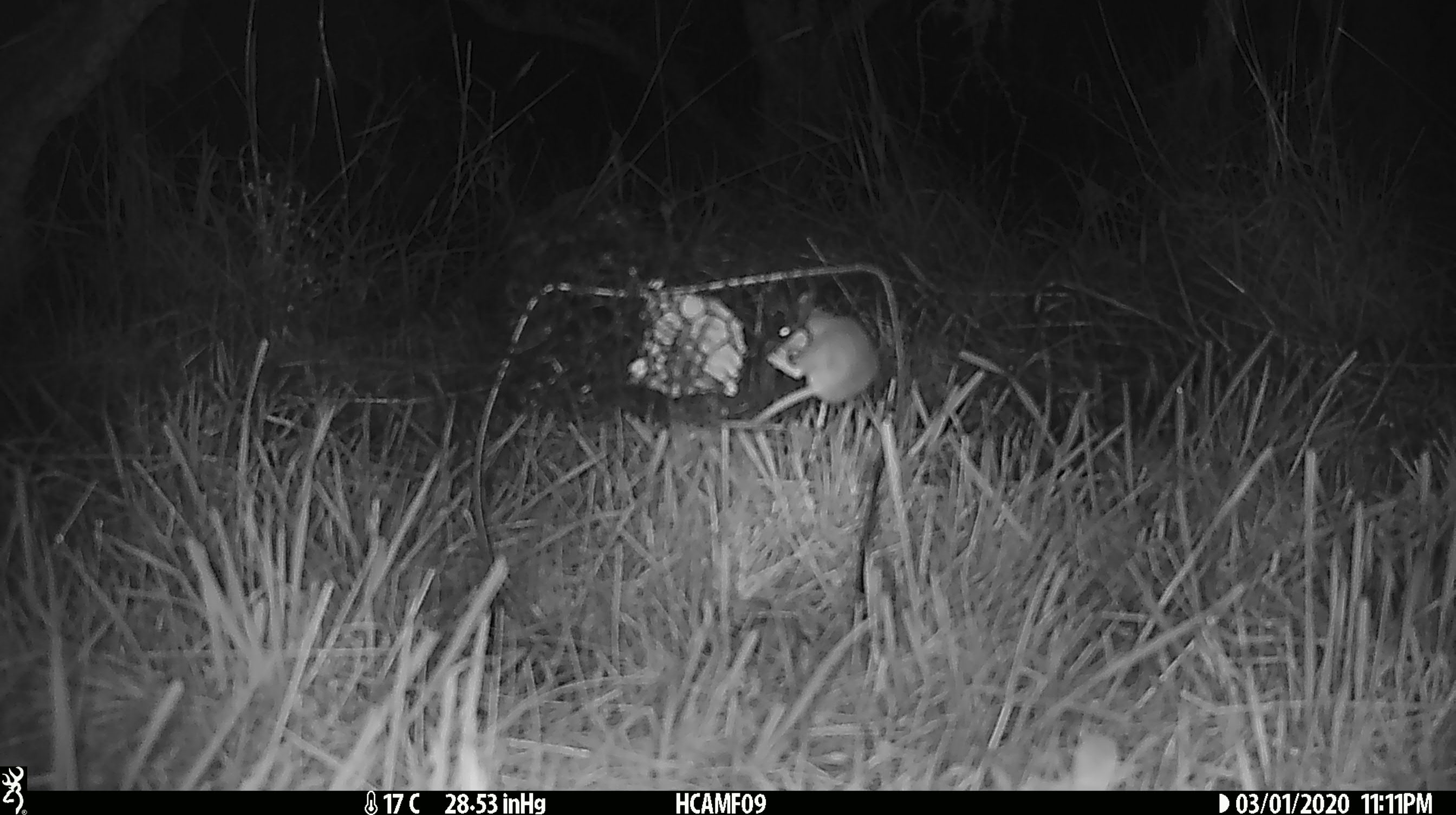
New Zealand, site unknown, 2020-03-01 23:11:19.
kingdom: Animalia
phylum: Chordata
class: Mammalia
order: Rodentia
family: Muridae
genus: Mus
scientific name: Mus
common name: mouse